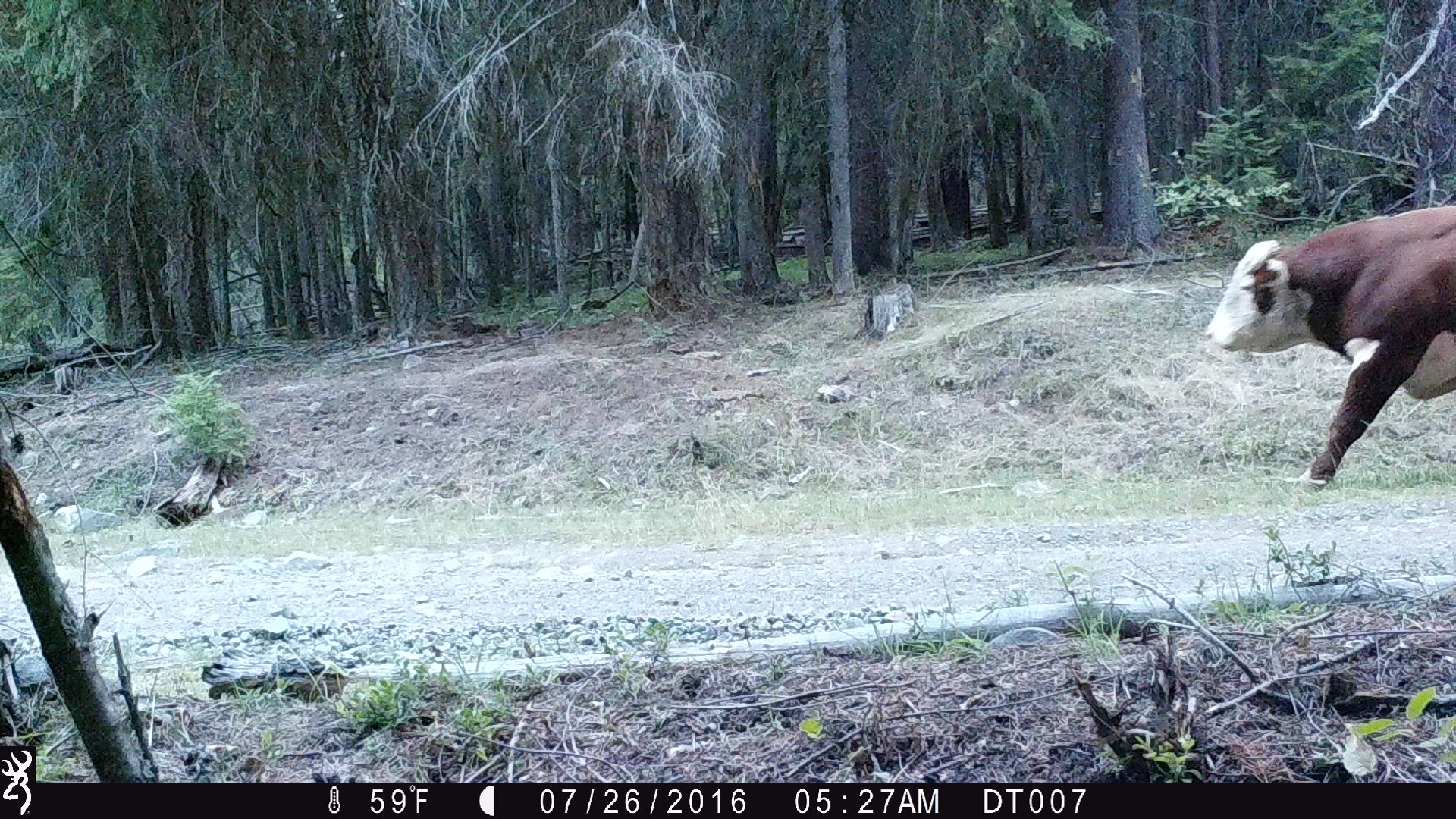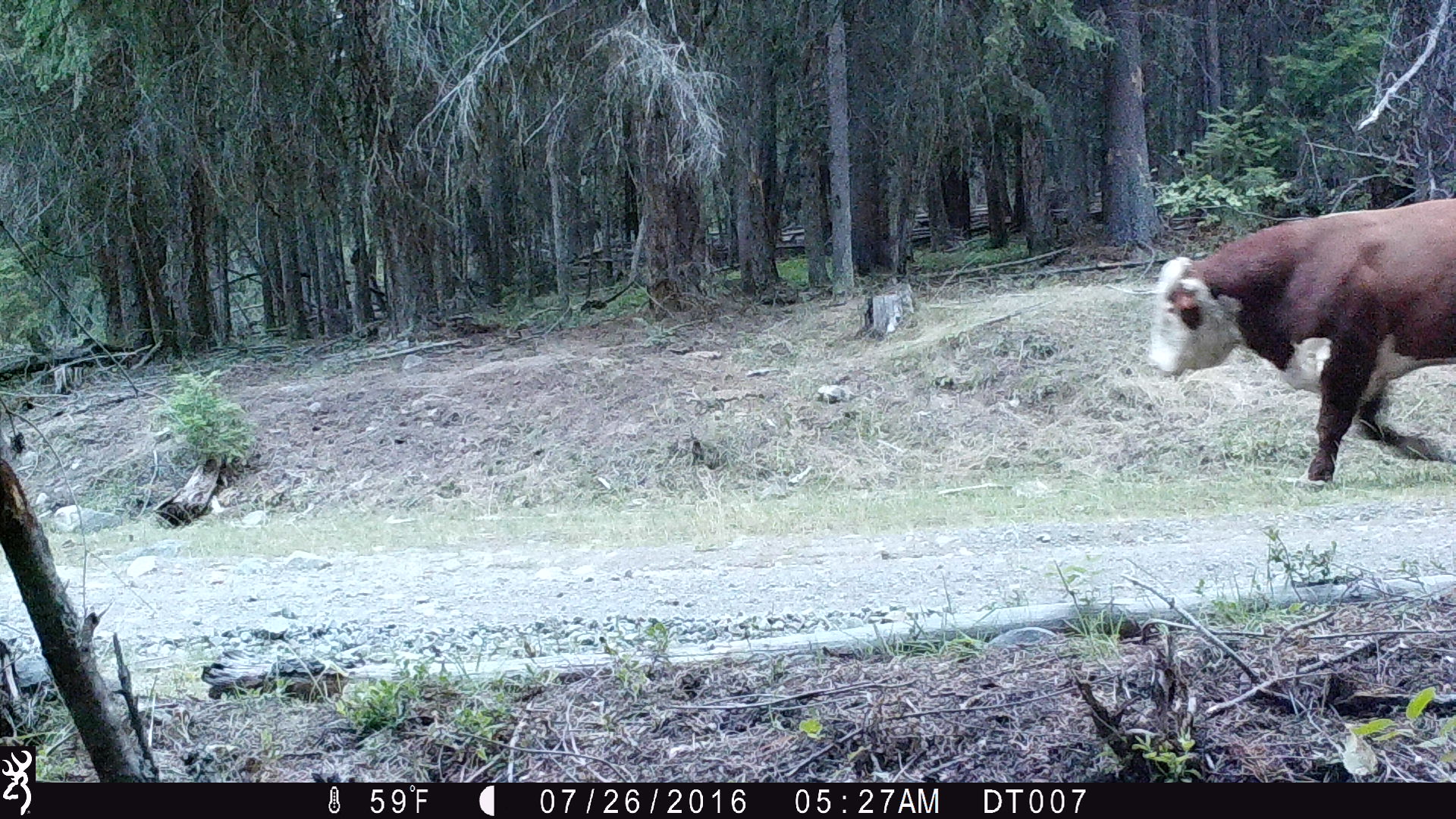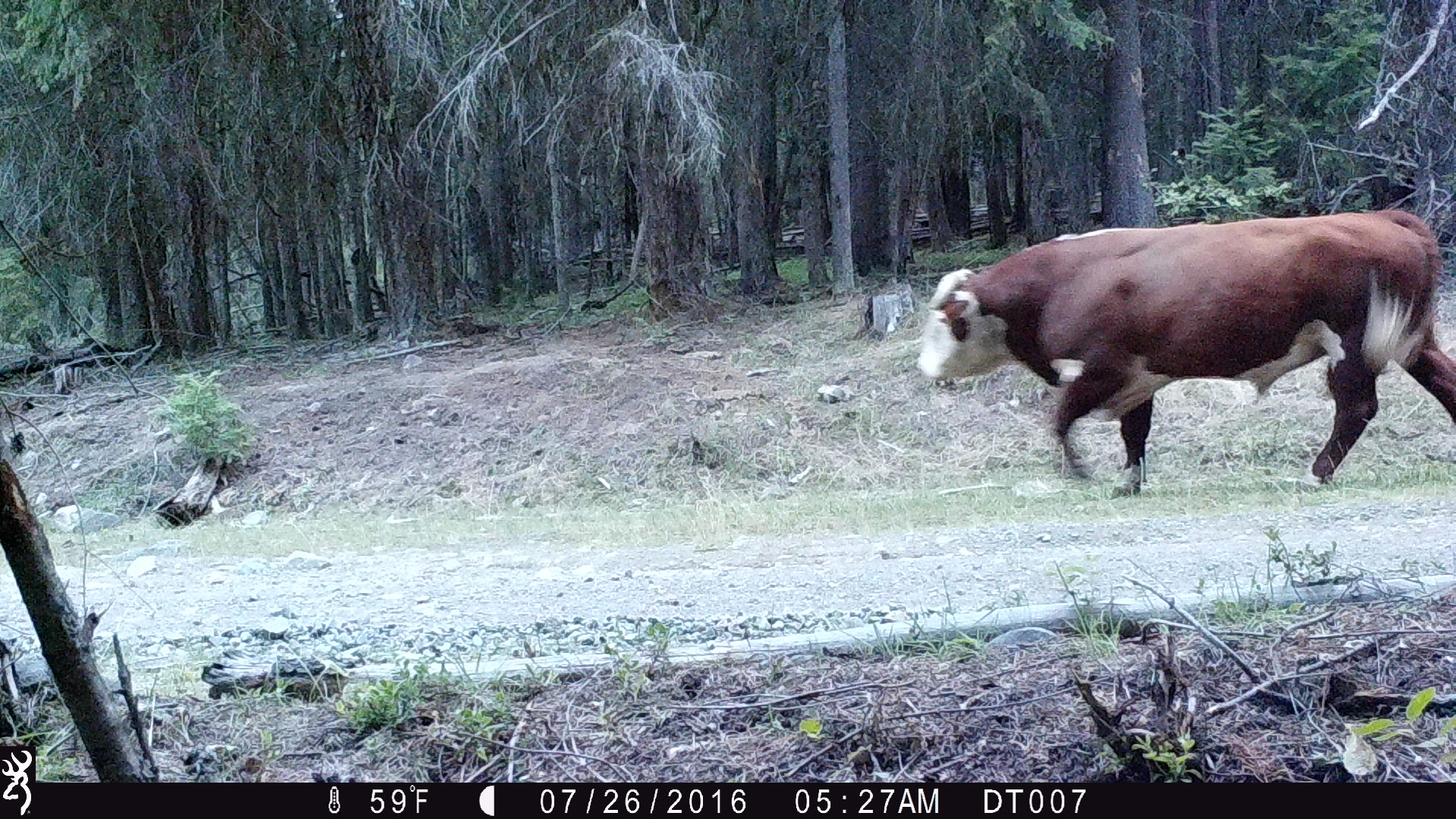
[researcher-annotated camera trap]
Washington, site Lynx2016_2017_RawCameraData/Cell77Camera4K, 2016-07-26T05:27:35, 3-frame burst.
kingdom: Animalia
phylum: Chordata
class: Mammalia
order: Artiodactyla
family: Bovidae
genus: Bos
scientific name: Bos taurus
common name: domestic cattle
Domestic cattle (Bos taurus). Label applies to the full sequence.